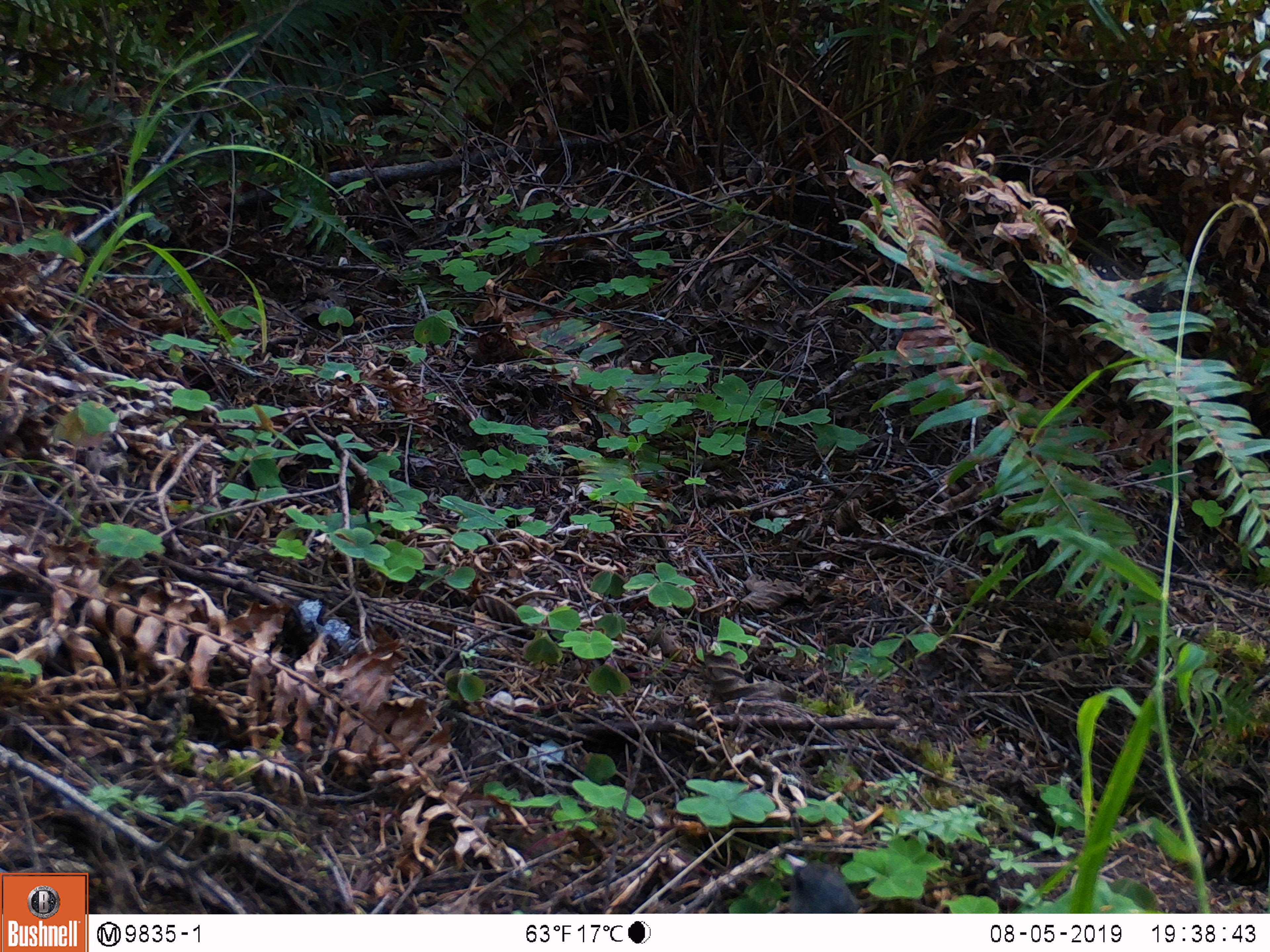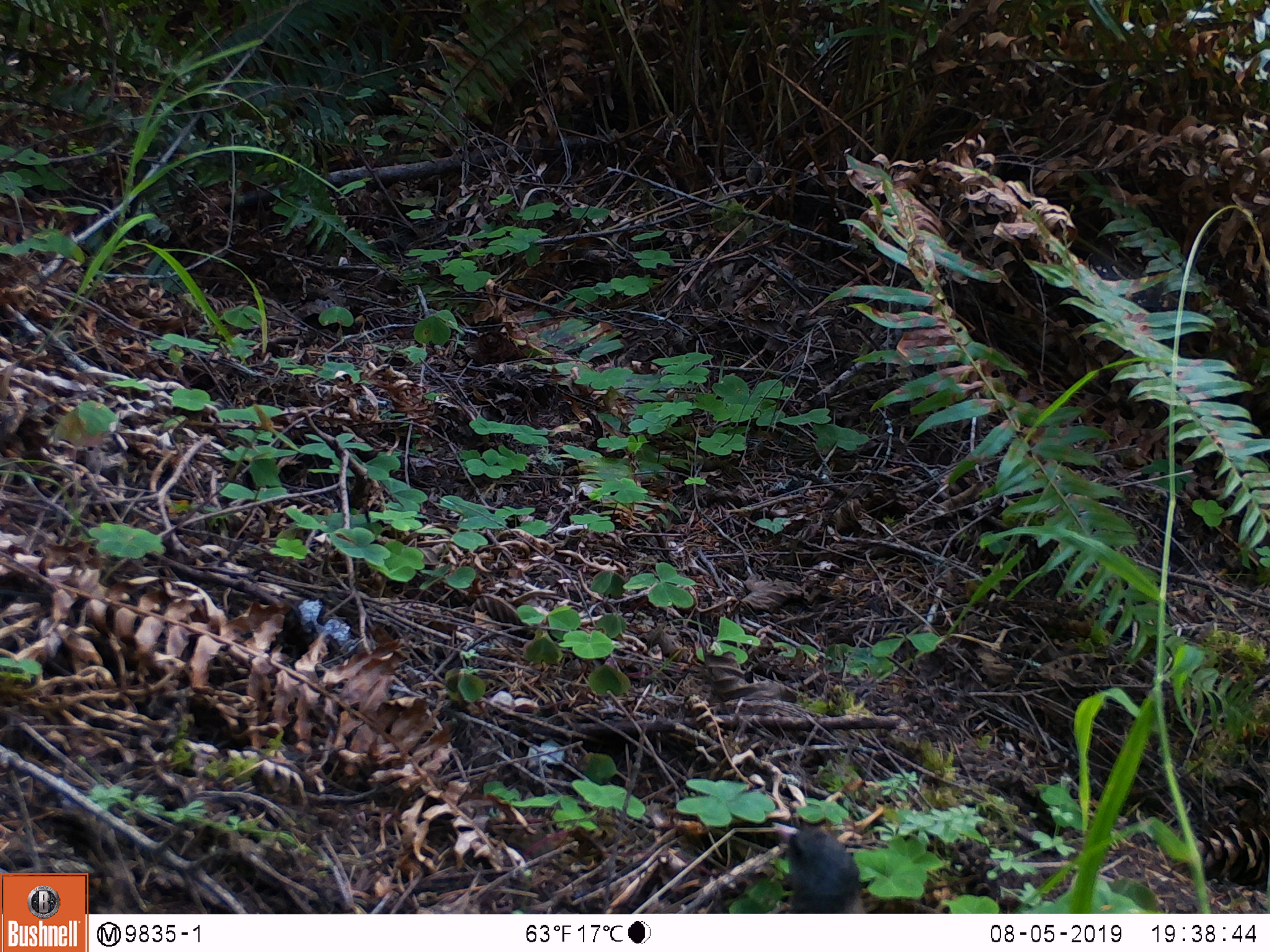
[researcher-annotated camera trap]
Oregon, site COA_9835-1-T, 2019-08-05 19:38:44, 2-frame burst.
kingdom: Animalia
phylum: Chordata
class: Aves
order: Passeriformes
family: Passerellidae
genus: Junco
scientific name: Junco hyemalis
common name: dark-eyed junco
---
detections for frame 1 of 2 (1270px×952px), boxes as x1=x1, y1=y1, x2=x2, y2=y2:
dark-eyed junco: x1=766, y1=834, x2=881, y2=908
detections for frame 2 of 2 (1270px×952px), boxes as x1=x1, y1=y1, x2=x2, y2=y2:
dark-eyed junco: x1=756, y1=809, x2=878, y2=911